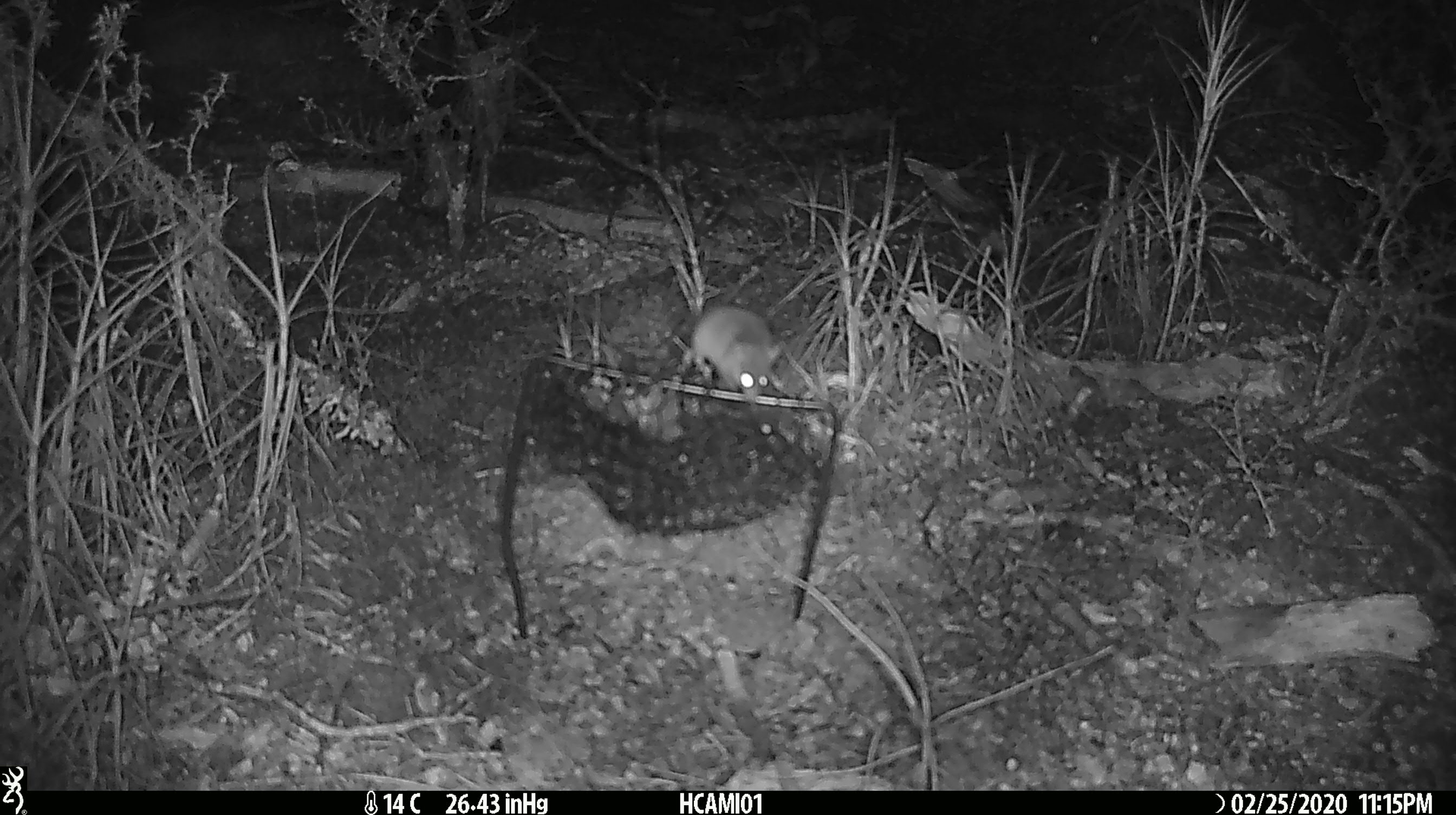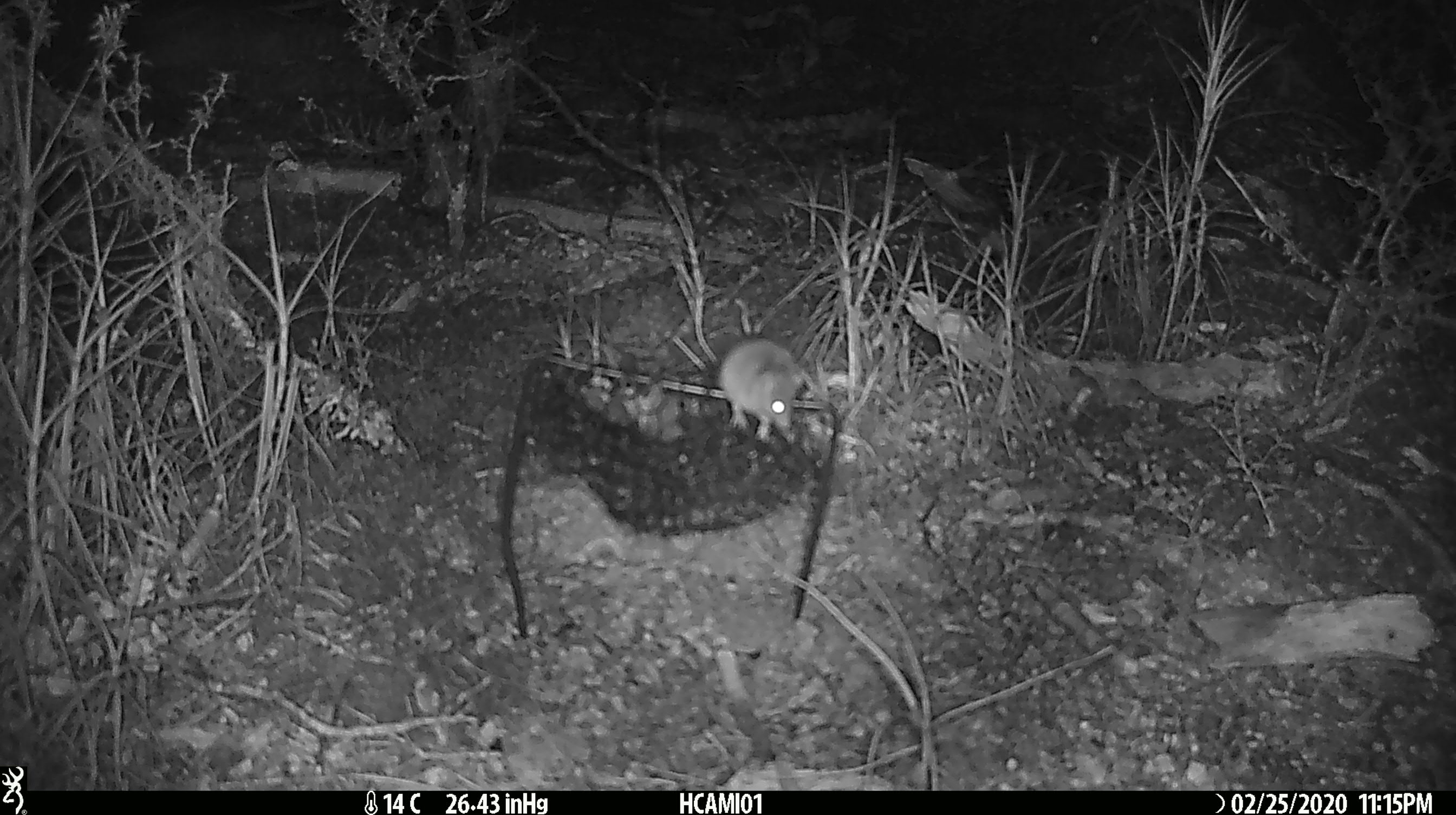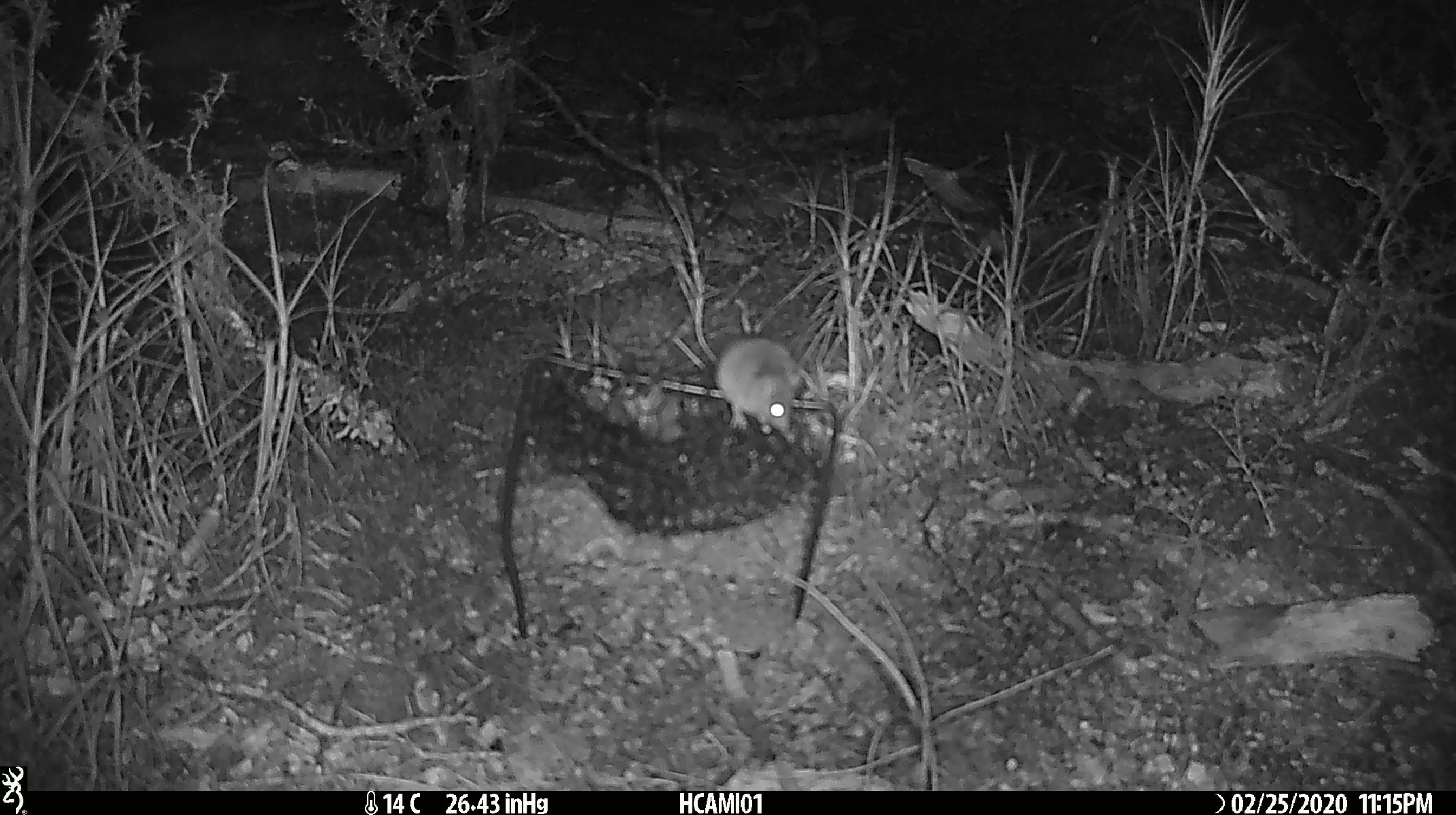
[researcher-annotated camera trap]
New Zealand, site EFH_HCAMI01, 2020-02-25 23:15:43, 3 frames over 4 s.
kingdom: Animalia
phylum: Chordata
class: Mammalia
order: Rodentia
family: Muridae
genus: Mus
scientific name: Mus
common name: mouse